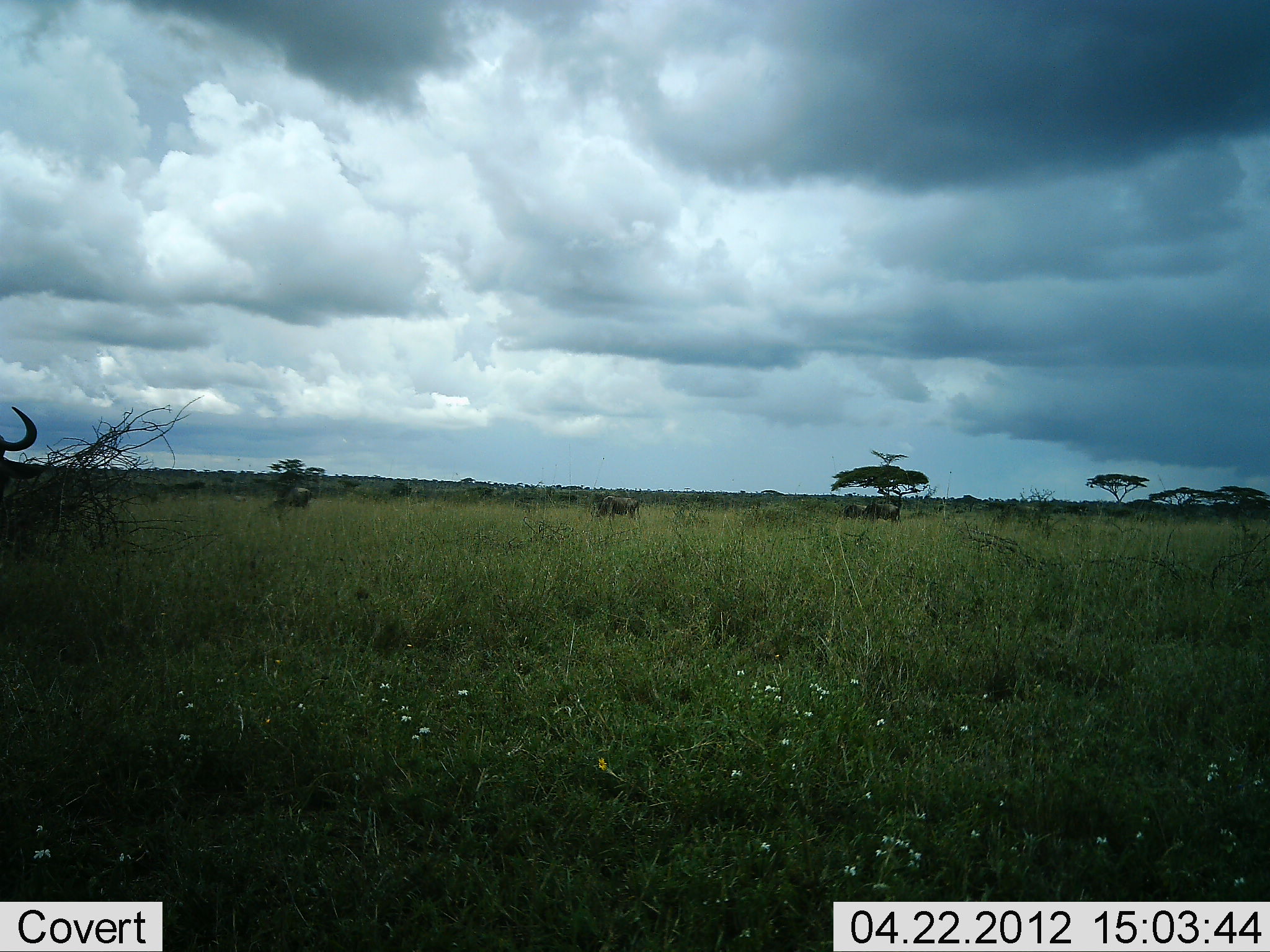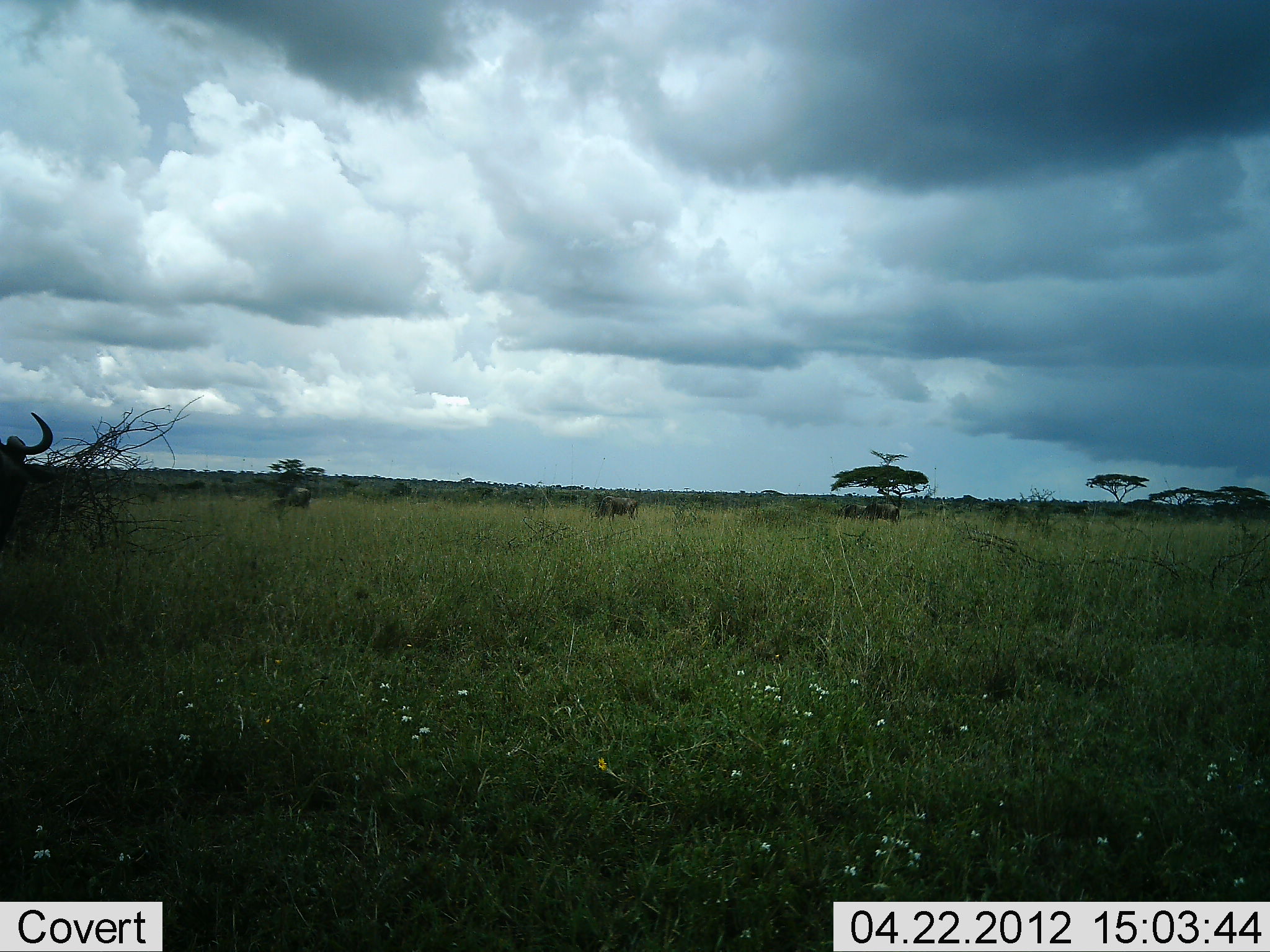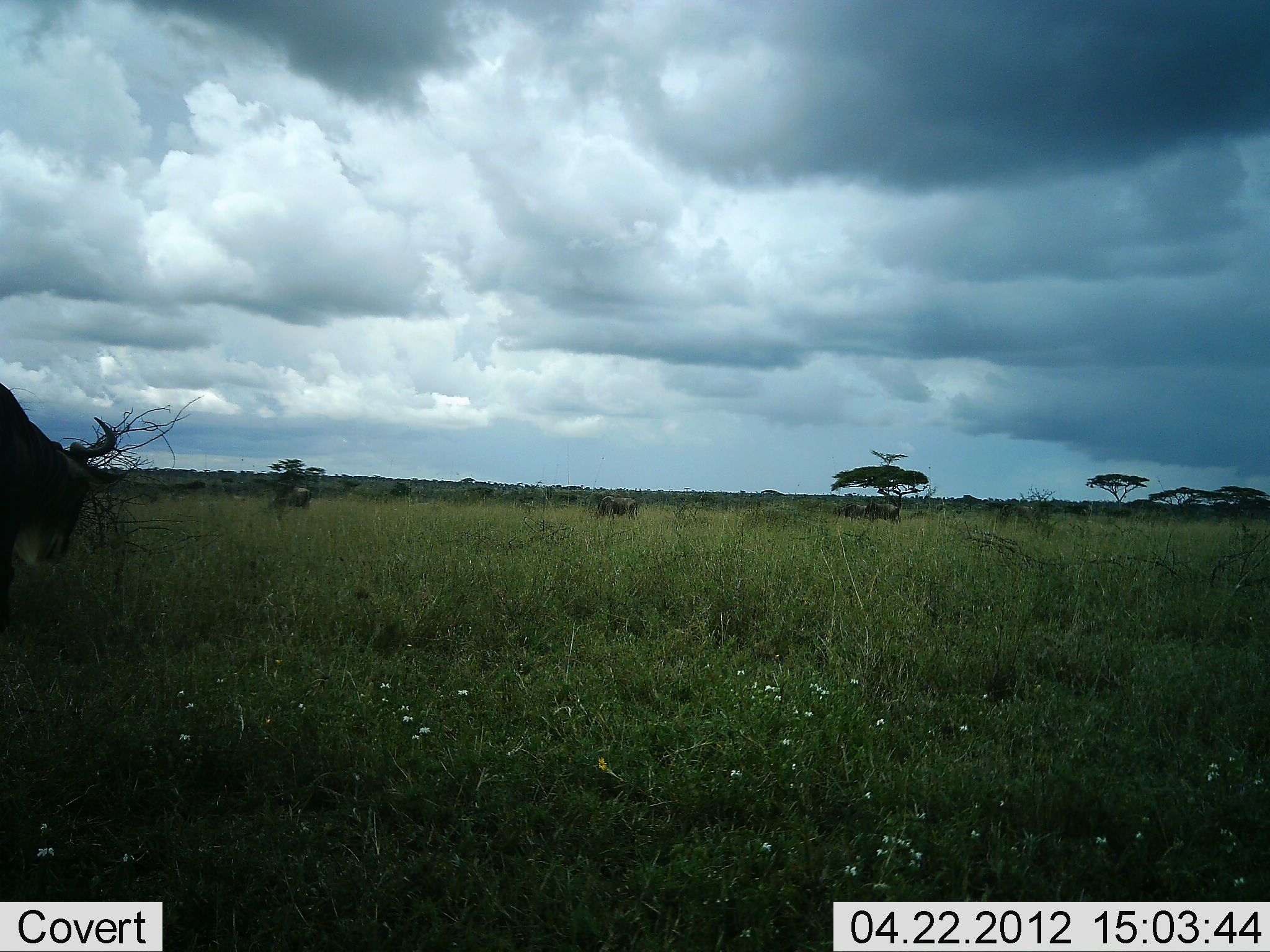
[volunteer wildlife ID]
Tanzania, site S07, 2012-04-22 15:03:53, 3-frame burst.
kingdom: Animalia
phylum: Chordata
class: Mammalia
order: Artiodactyla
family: Bovidae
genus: Connochaetes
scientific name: Connochaetes taurinus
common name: blue wildebeest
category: wildebeest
Wildebeest (blue wildebeest) (Connochaetes taurinus), count 2. Behavior (volunteer vote fractions): standing 32%, resting 0%, moving 77%, interacting 0%. Young present (vote fraction): 0%. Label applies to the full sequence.